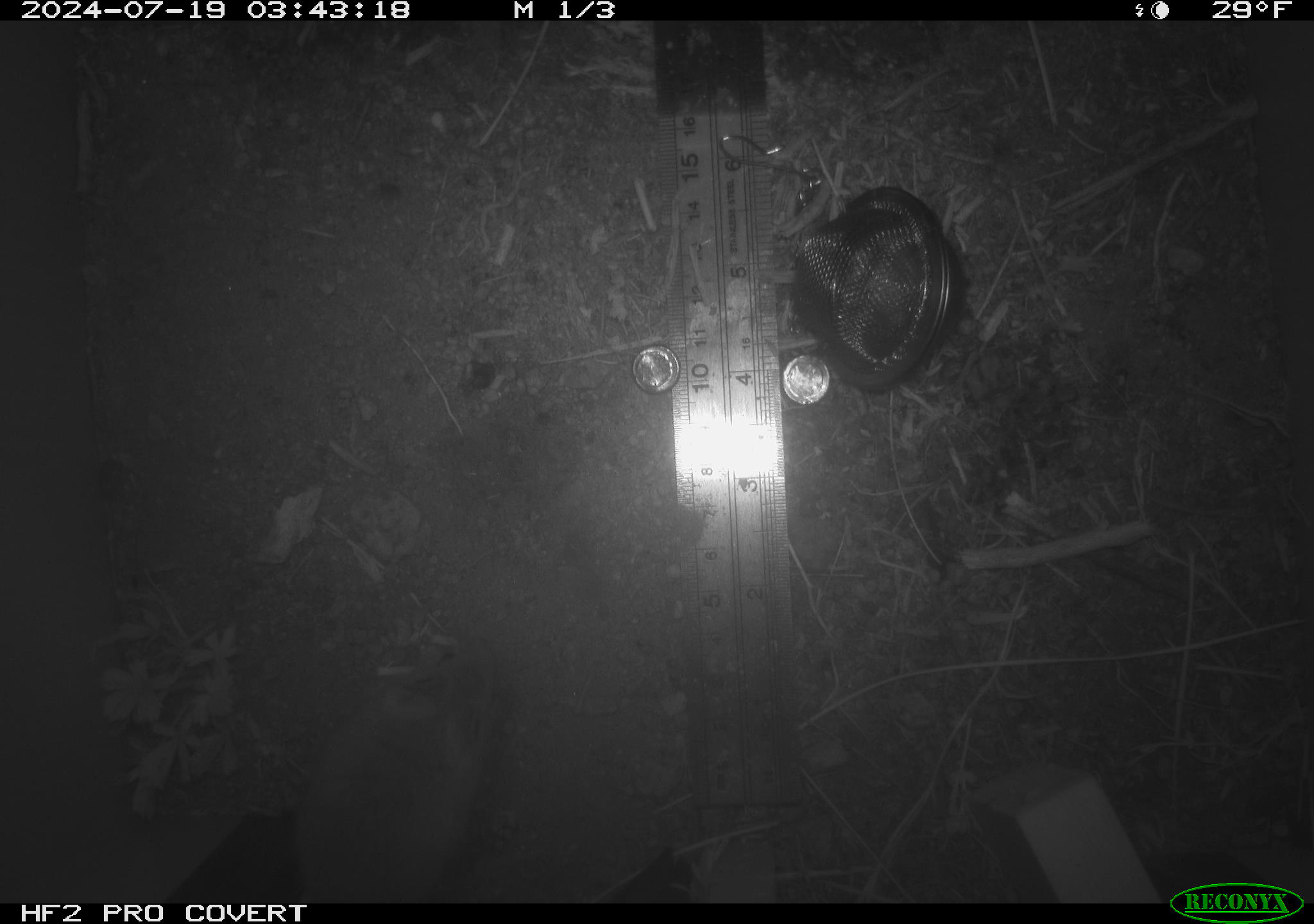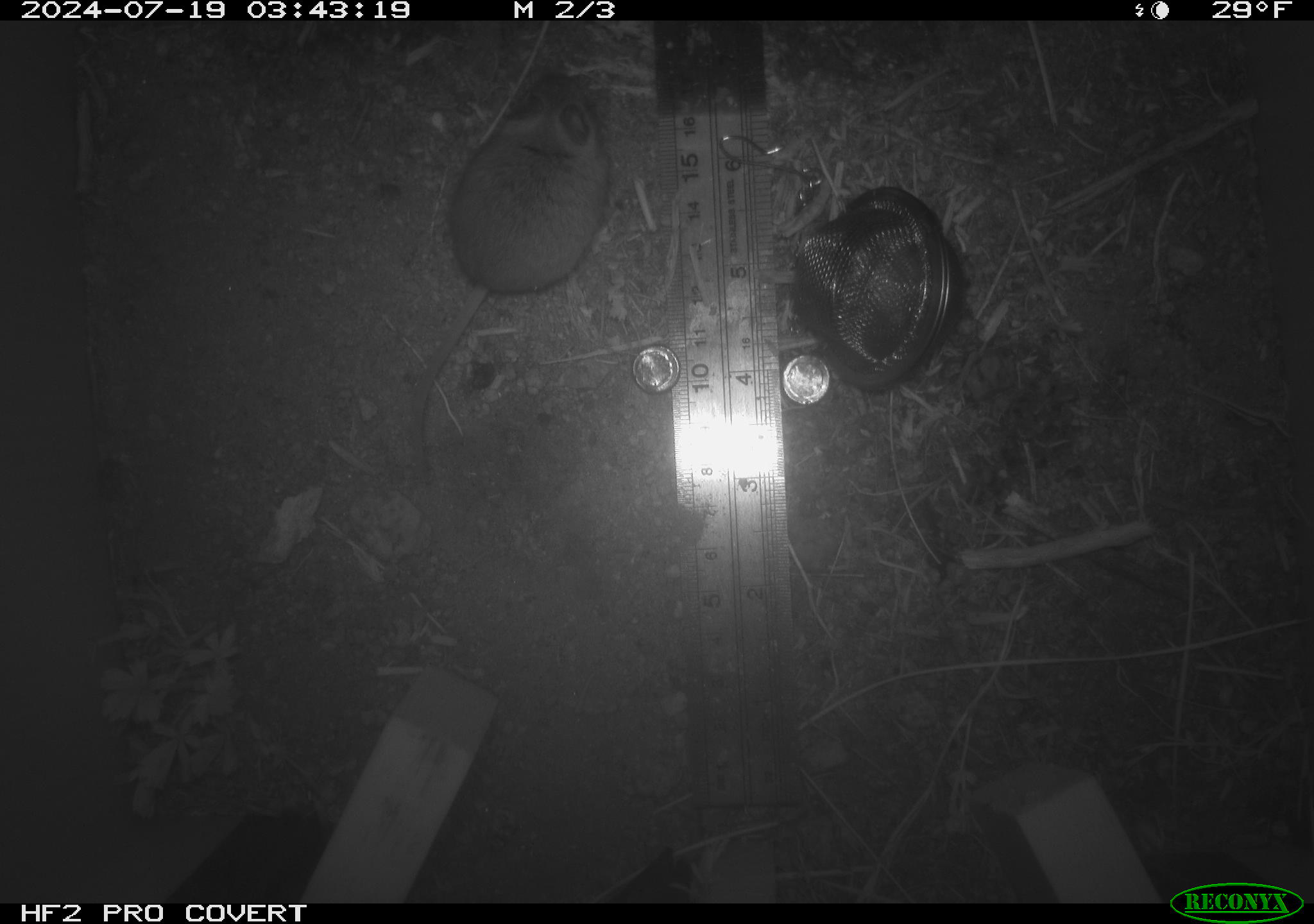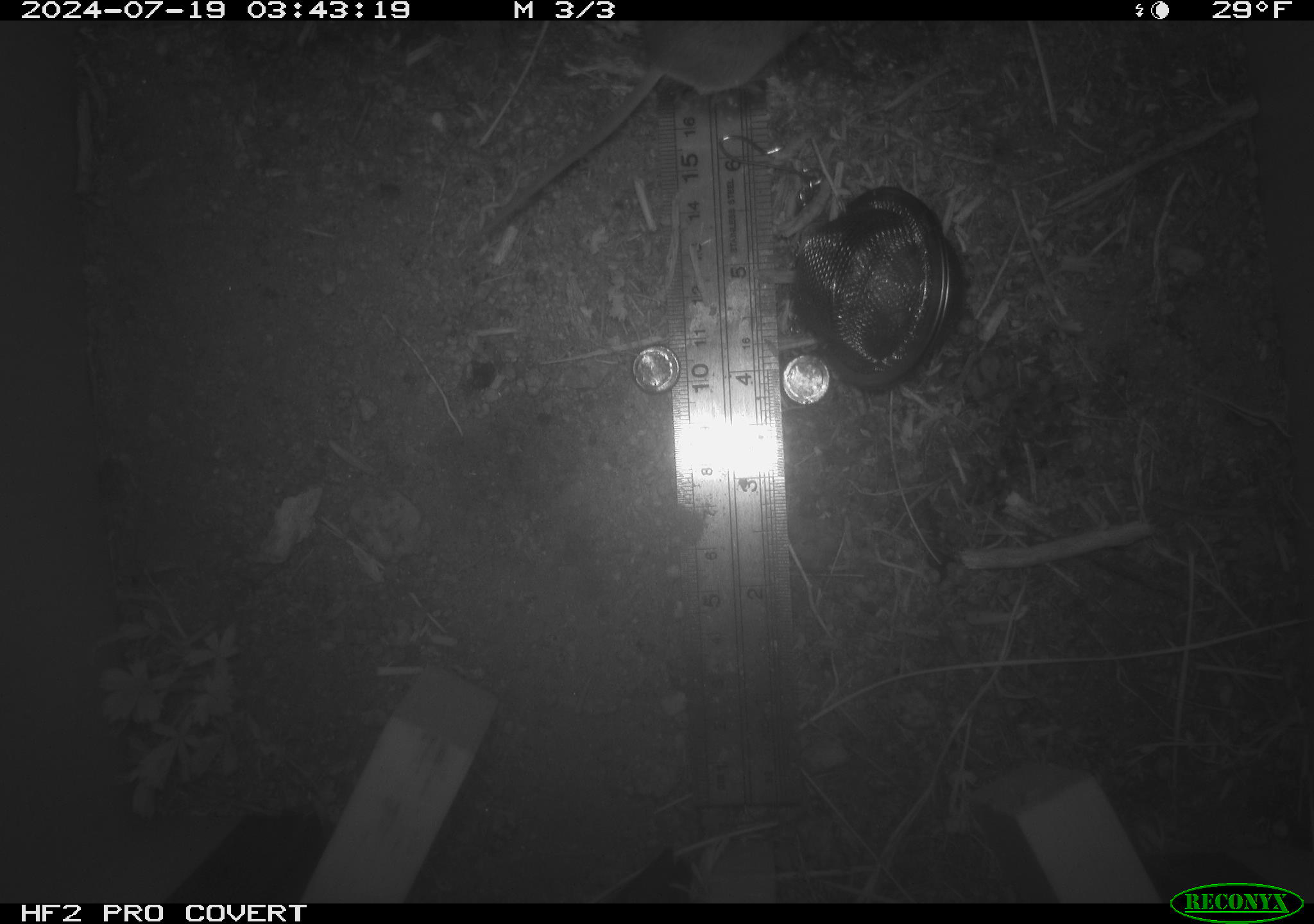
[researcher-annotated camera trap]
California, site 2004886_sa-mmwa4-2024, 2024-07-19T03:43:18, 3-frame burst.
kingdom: Animalia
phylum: Chordata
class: Mammalia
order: Rodentia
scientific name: Rodentia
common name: mouse species